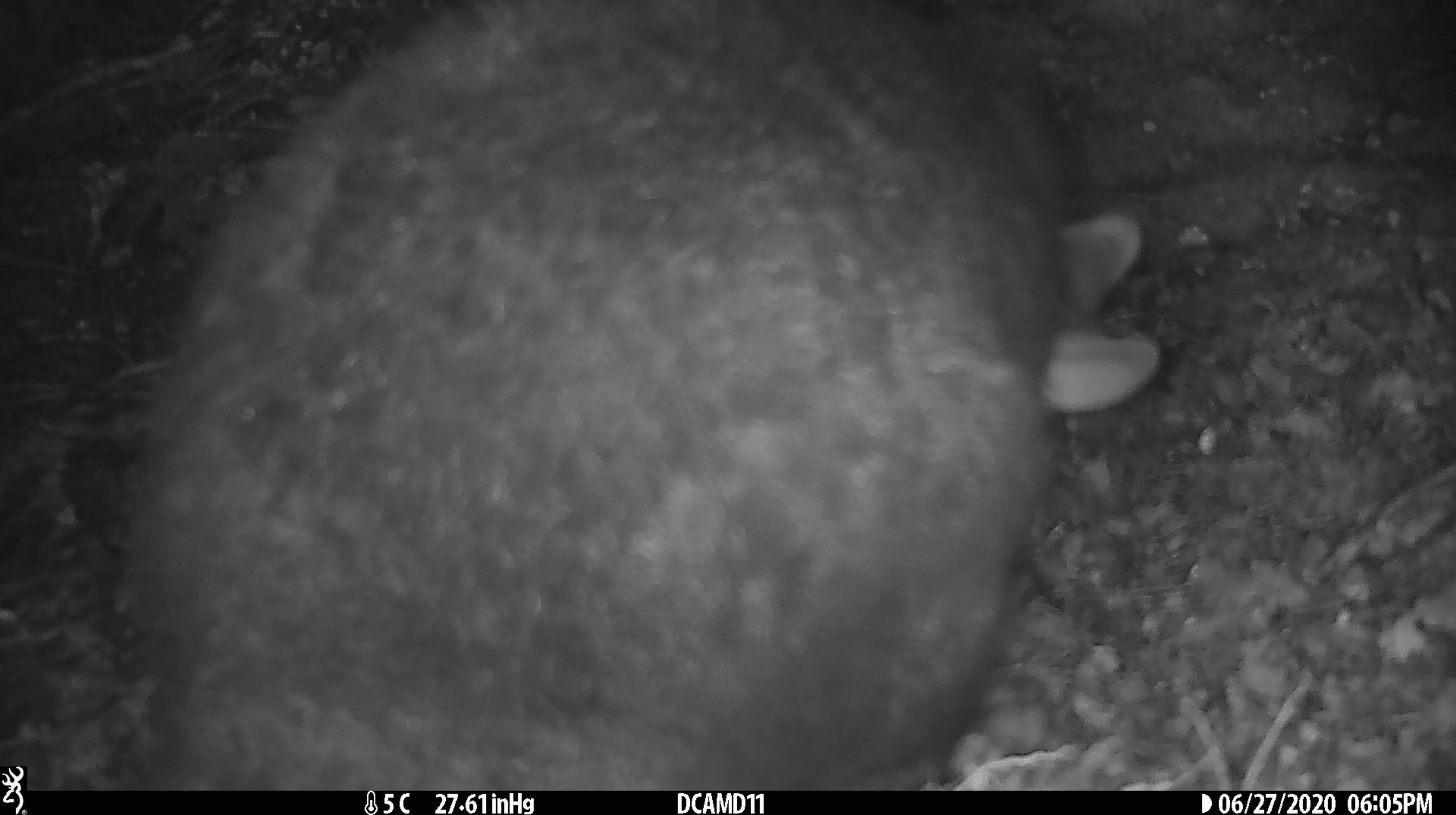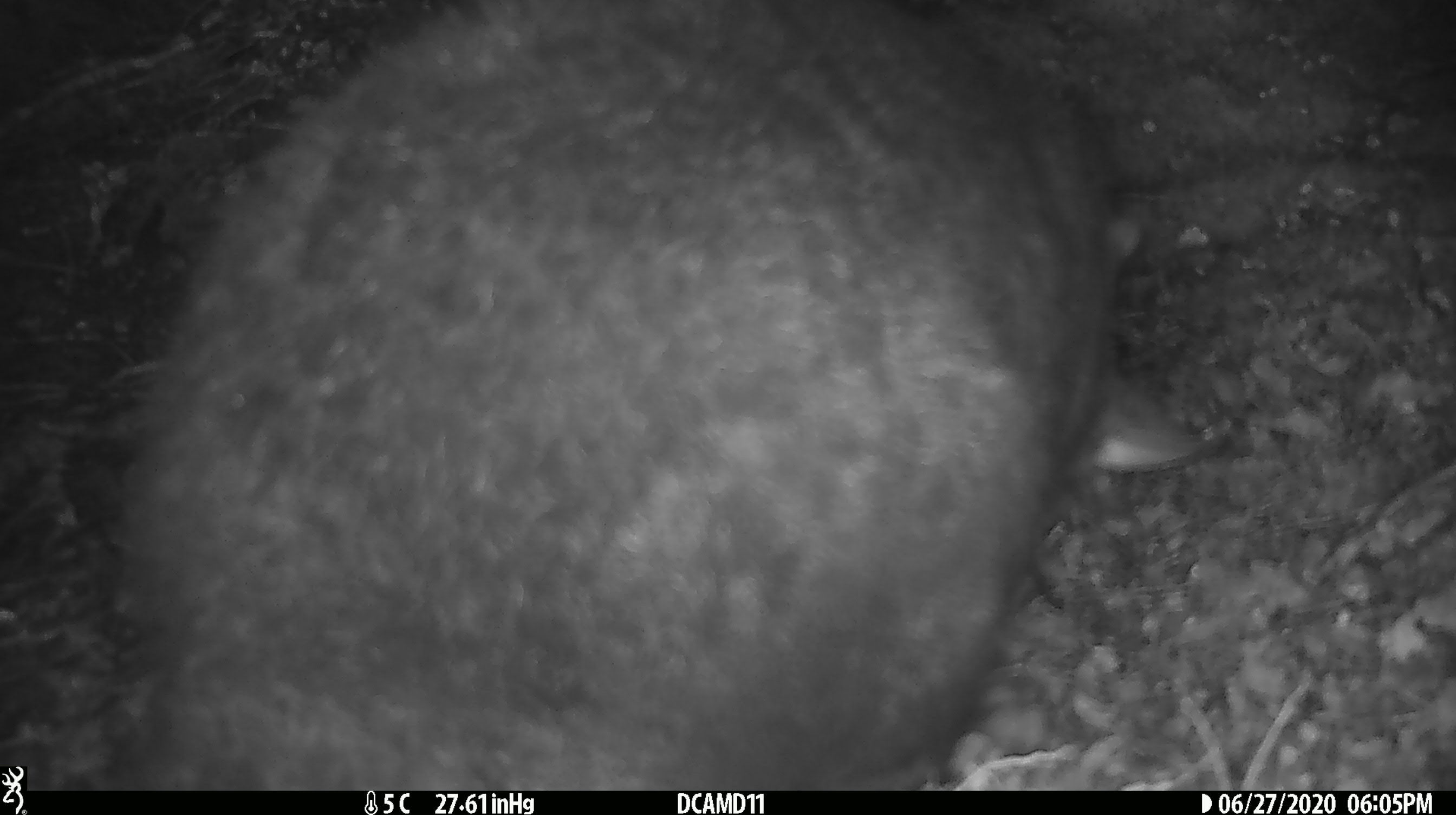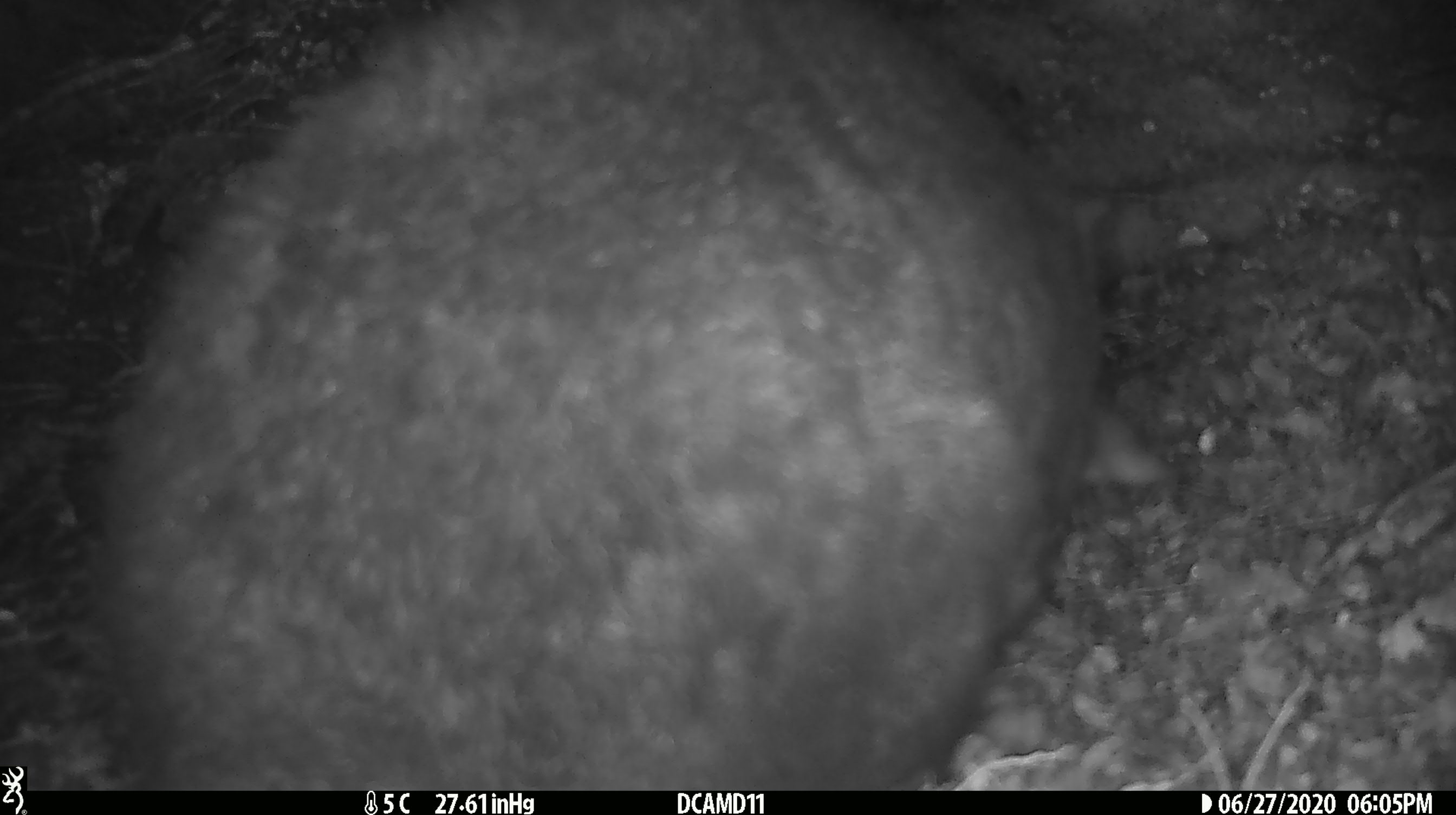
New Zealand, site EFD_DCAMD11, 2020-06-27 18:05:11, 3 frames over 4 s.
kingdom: Animalia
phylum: Chordata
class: Mammalia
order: Diprotodontia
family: Phalangeridae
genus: Trichosurus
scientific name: Trichosurus vulpecula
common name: common brushtail possum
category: possum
Possum (common brushtail possum) (Trichosurus vulpecula).